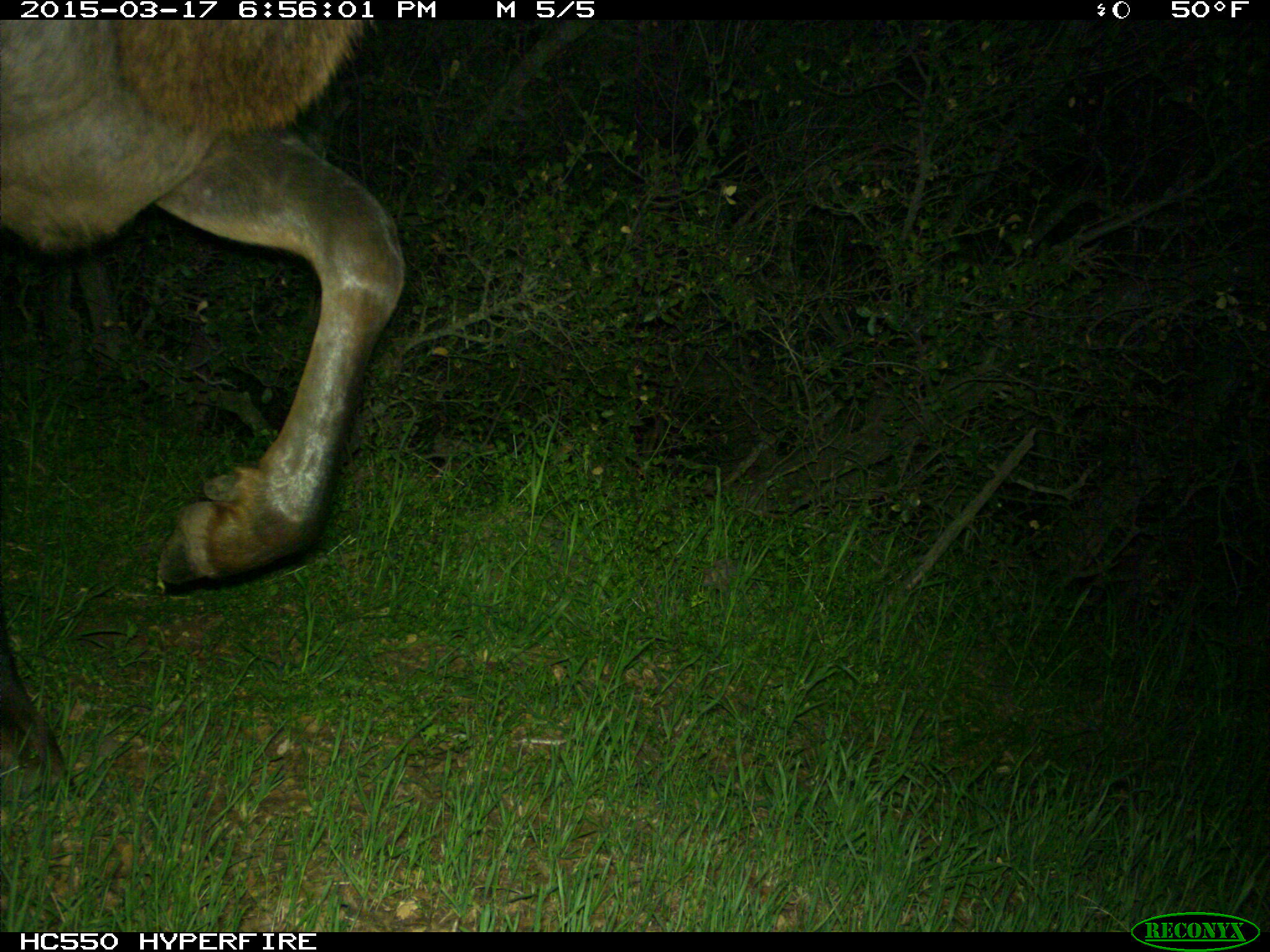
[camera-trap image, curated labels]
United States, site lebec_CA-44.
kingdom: Animalia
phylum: Chordata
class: Mammalia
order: Artiodactyla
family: Cervidae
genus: Cervus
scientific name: Cervus canadensis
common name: elk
Cervus canadensis (elk).